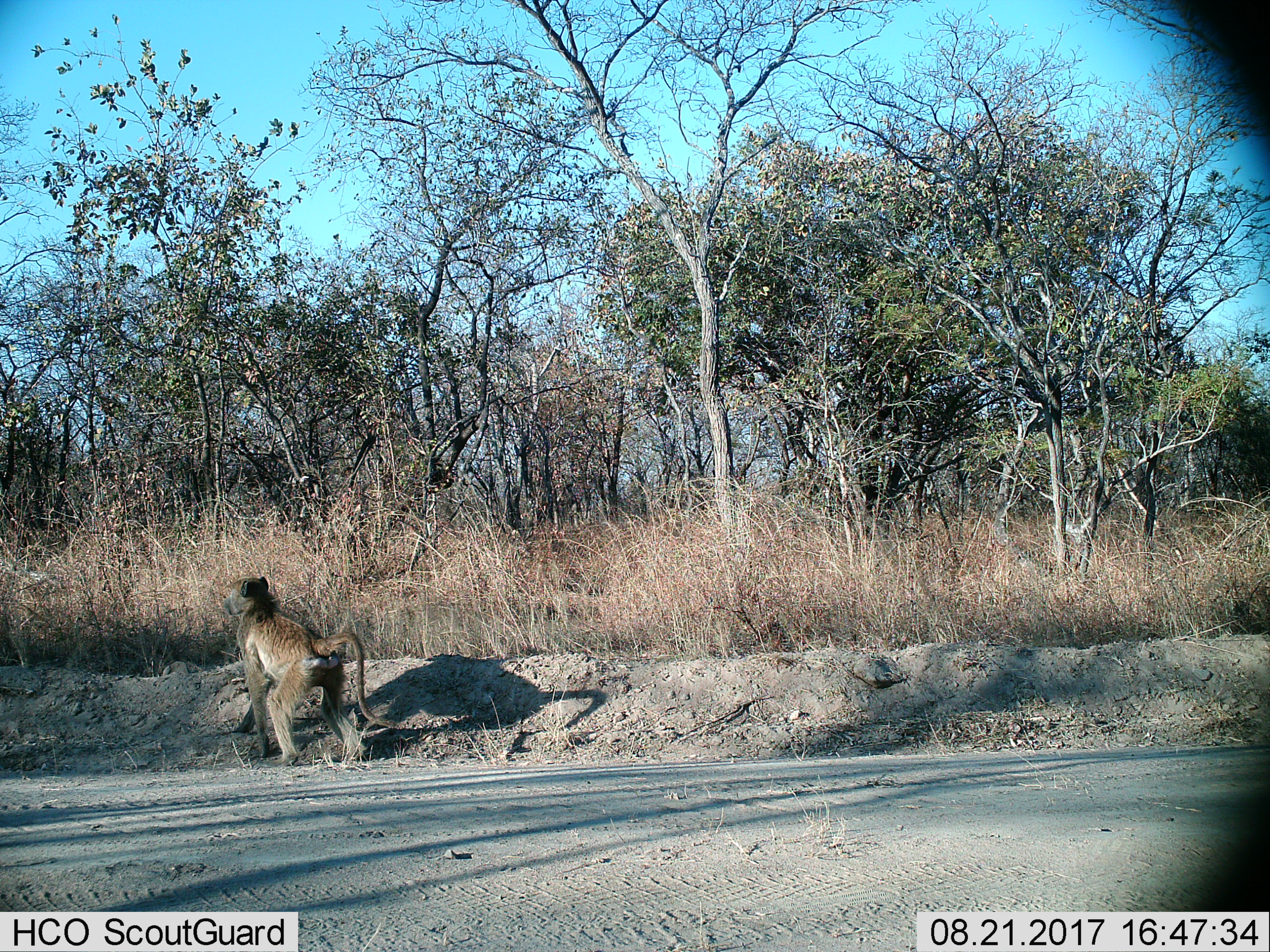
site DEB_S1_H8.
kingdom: Animalia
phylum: Chordata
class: Mammalia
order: Primates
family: Cercopithecidae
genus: Papio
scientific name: Papio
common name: baboon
Baboon (Papio), count 1. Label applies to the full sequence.